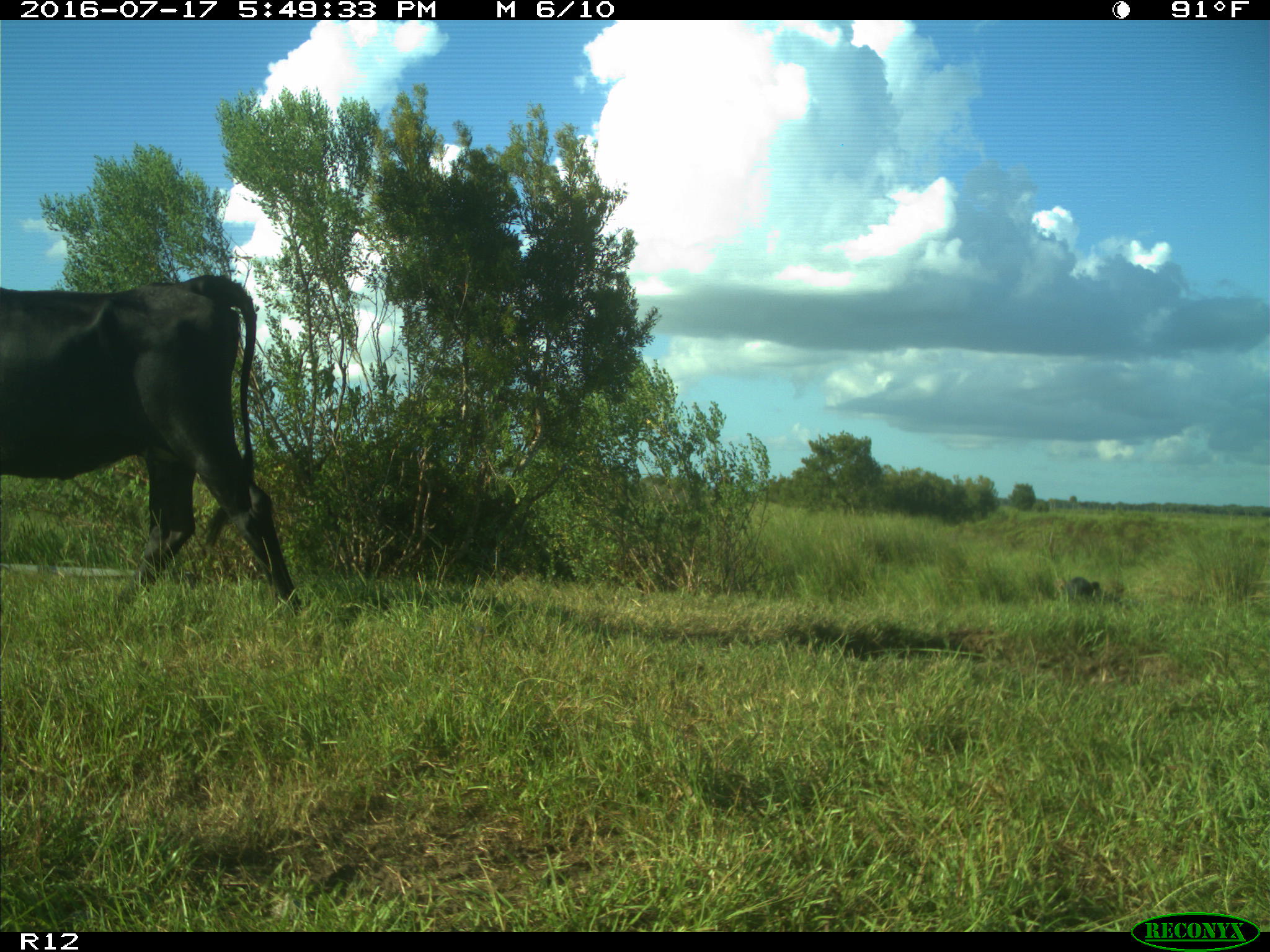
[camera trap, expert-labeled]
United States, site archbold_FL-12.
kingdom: Animalia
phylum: Chordata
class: Mammalia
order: Artiodactyla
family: Bovidae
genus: Bos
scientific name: Bos taurus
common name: domestic cow